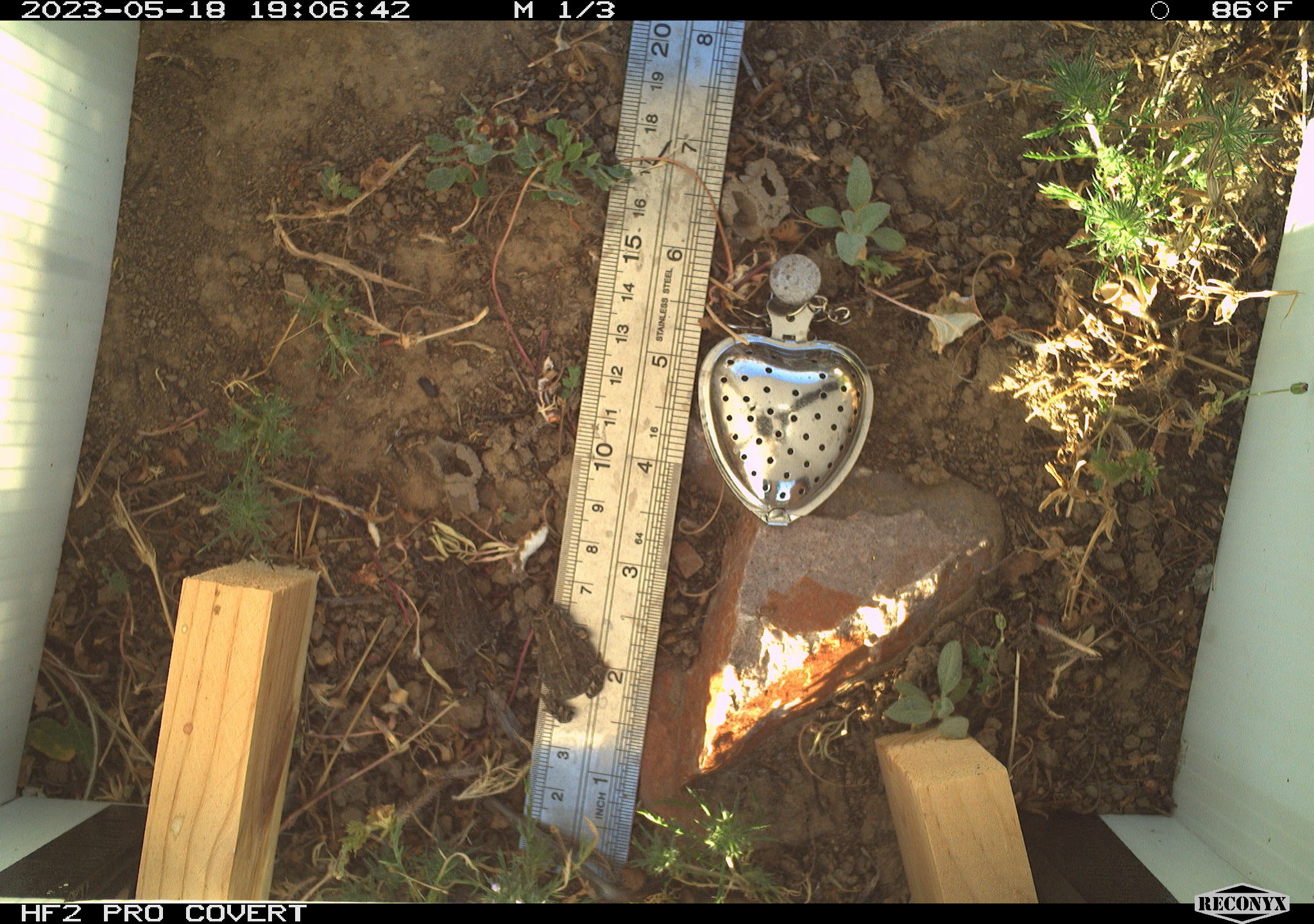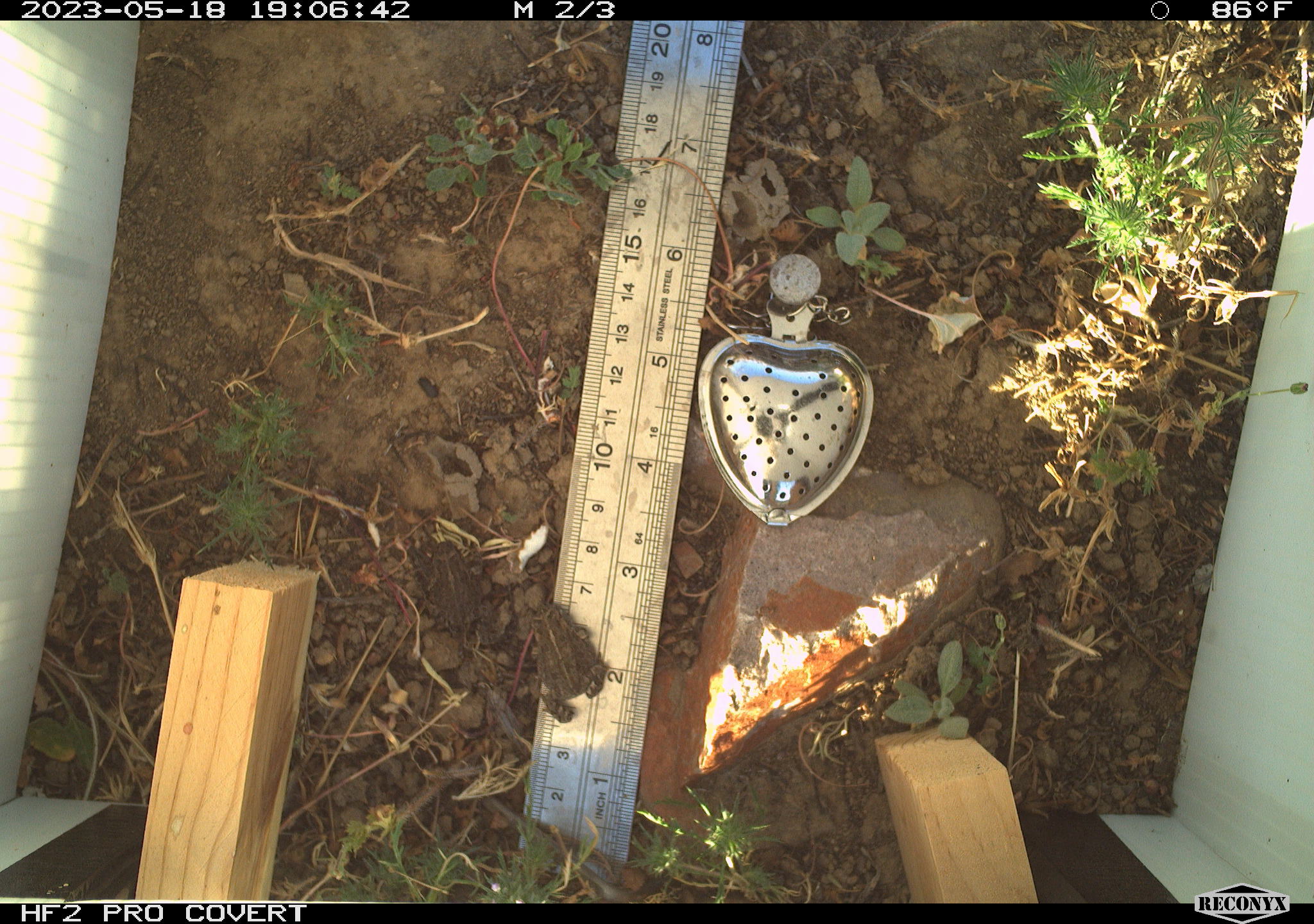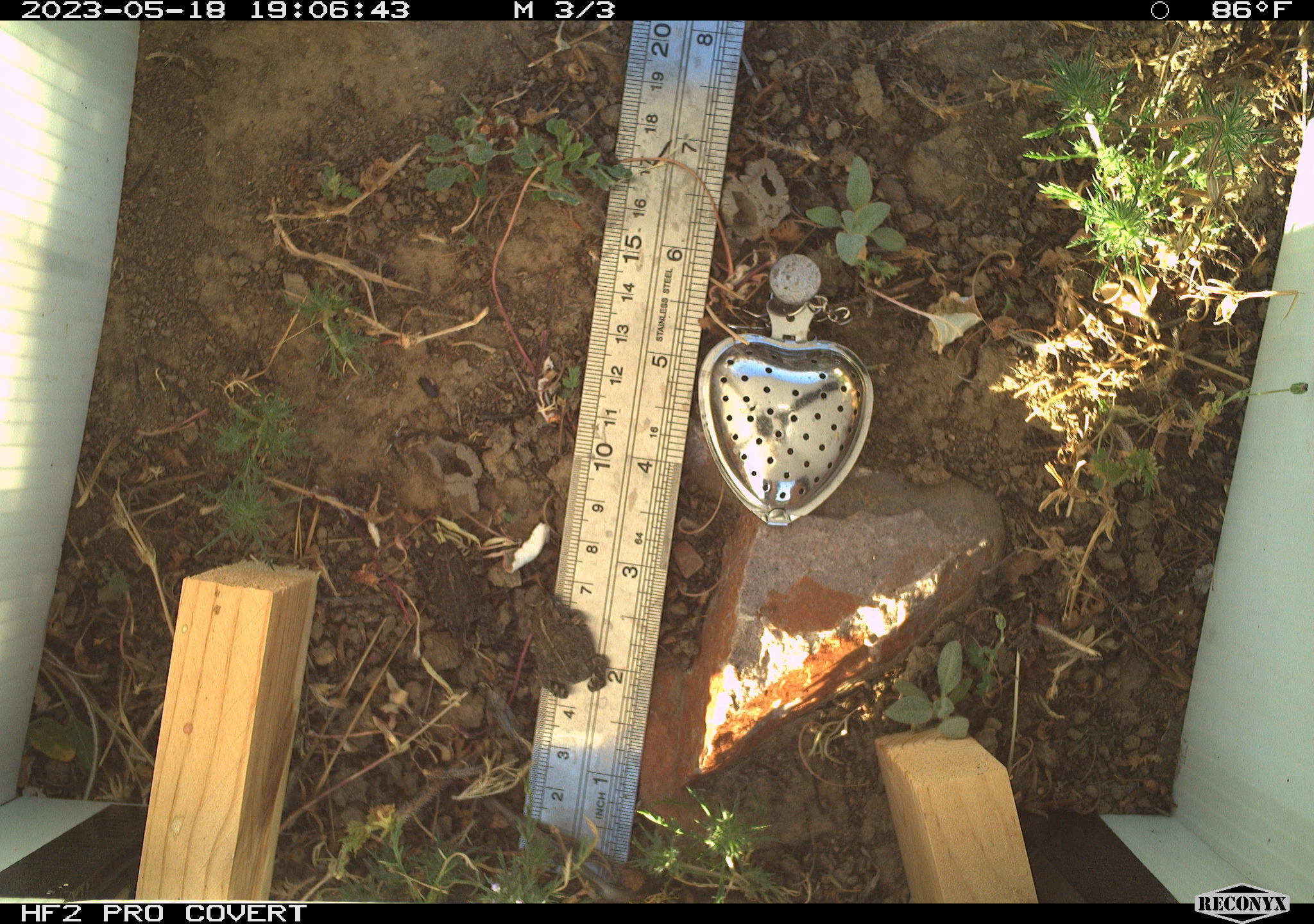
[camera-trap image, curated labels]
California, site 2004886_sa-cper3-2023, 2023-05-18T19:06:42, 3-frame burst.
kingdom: Animalia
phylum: Chordata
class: Amphibia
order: Anura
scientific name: Anura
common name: frogs